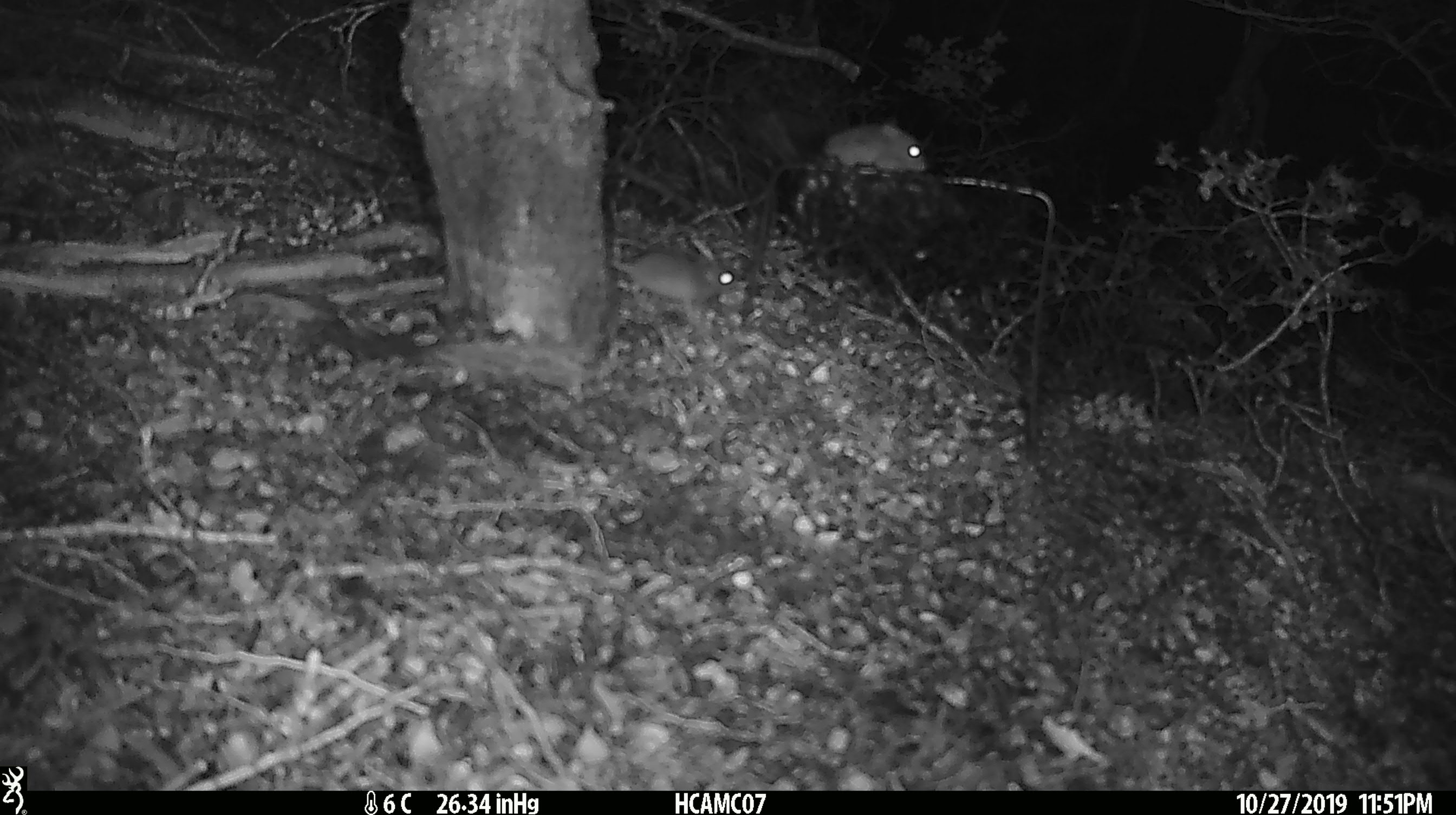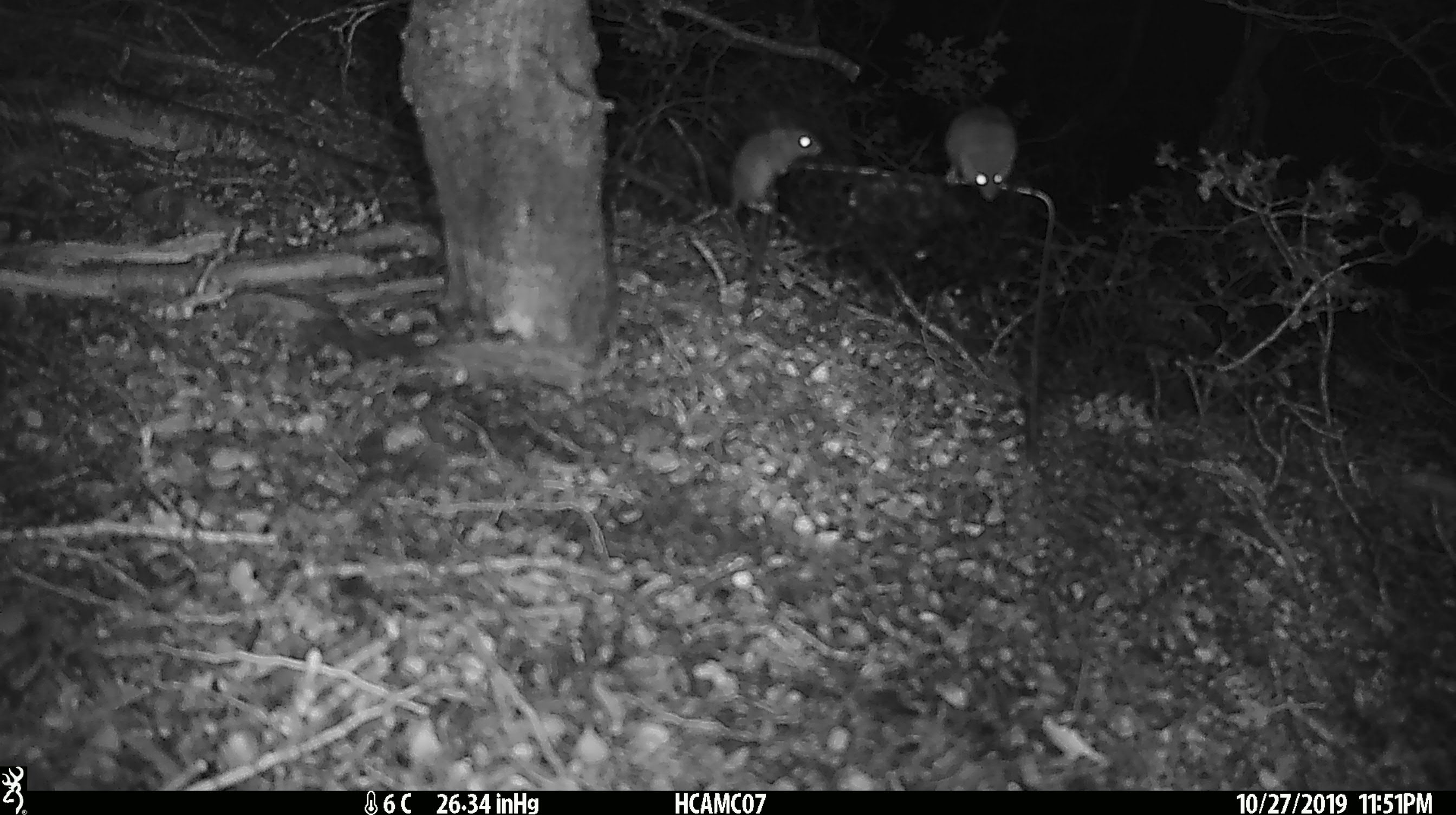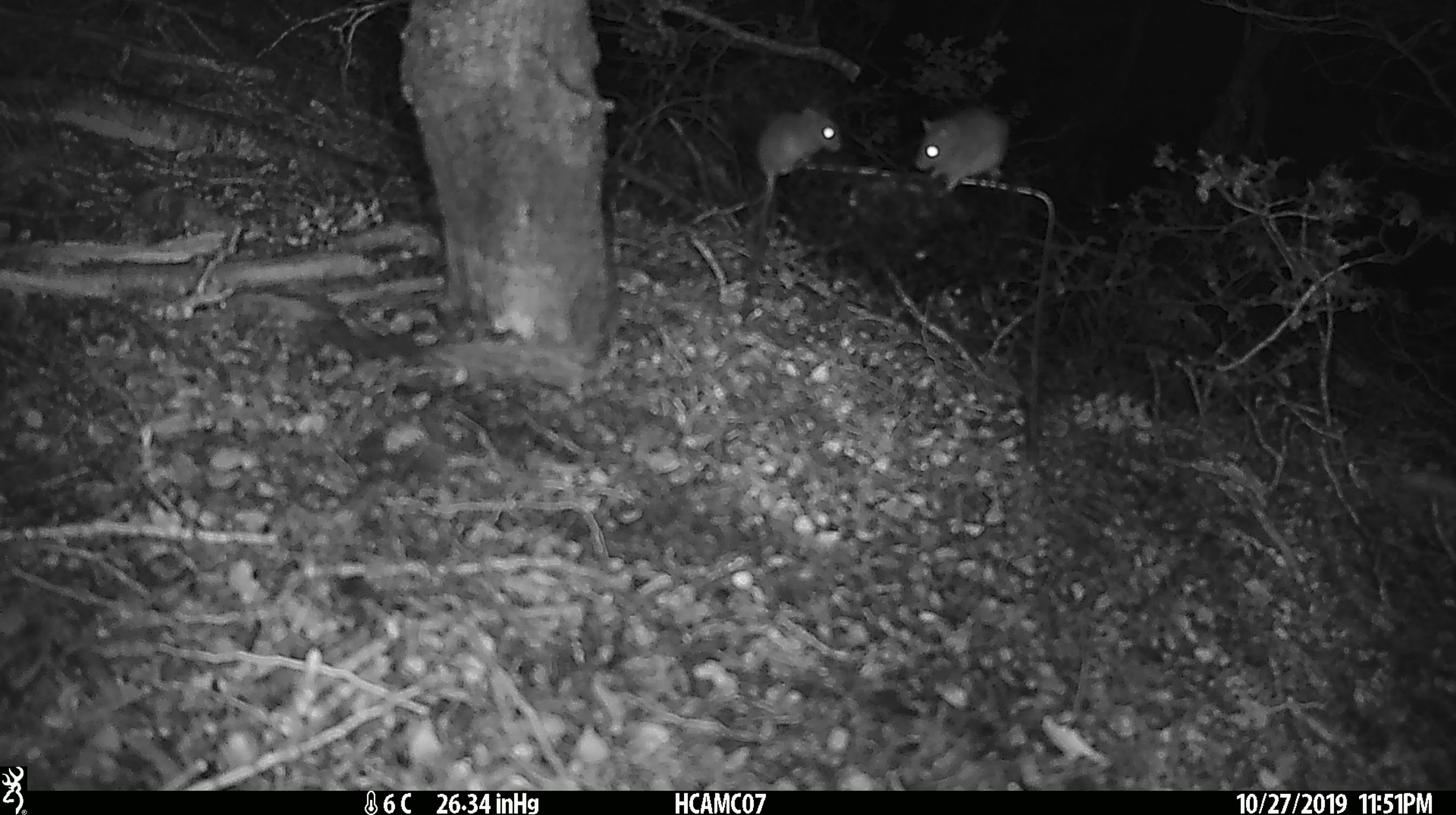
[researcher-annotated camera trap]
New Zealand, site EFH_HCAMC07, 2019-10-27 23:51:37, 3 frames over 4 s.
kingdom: Animalia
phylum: Chordata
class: Mammalia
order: Rodentia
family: Muridae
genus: Mus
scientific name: Mus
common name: mouse